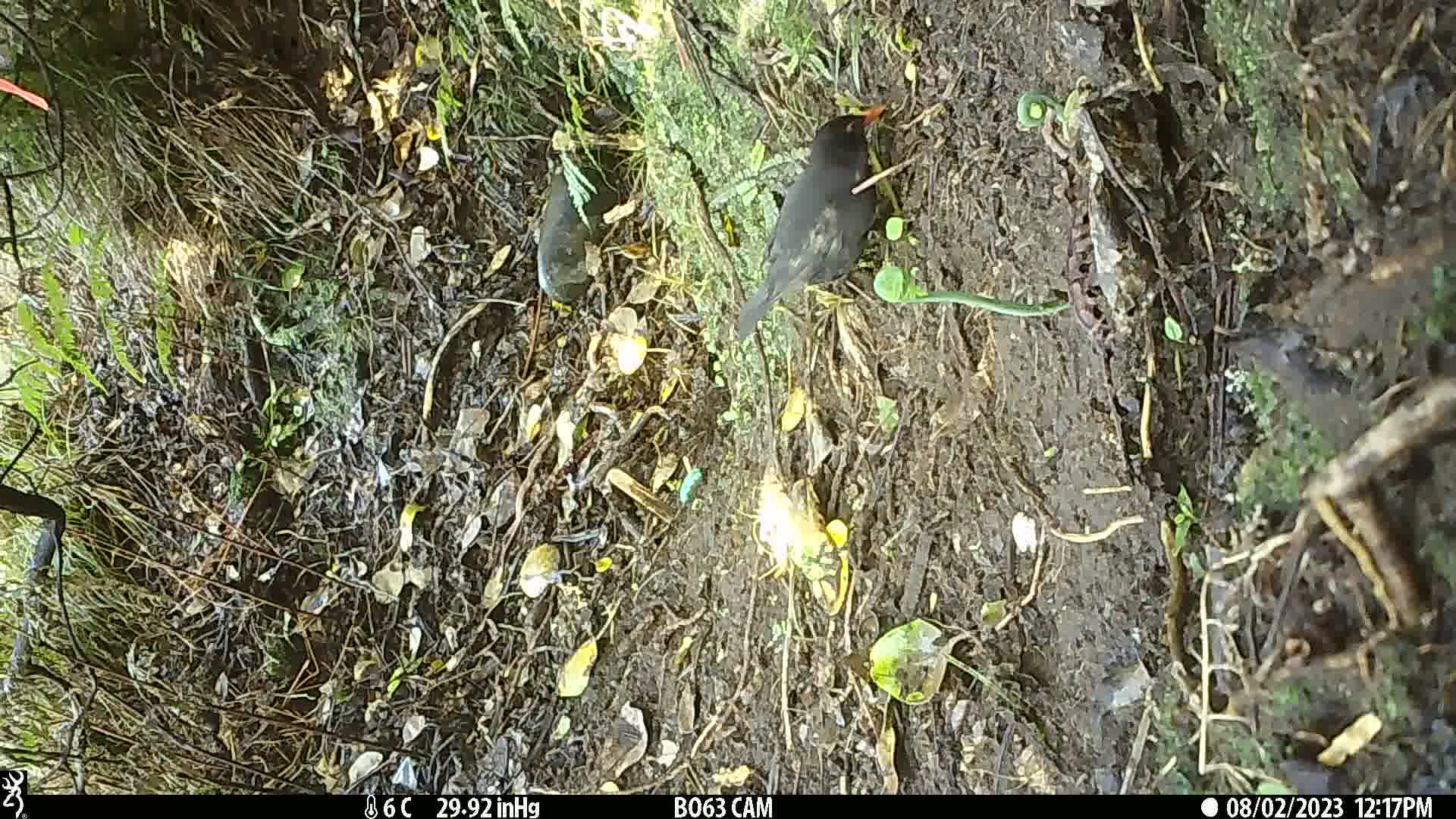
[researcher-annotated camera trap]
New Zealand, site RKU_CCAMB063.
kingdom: Animalia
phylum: Chordata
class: Aves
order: Passeriformes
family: Turdidae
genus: Turdus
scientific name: Turdus merula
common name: eurasian blackbird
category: blackbird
Blackbird (eurasian blackbird) (Turdus merula).